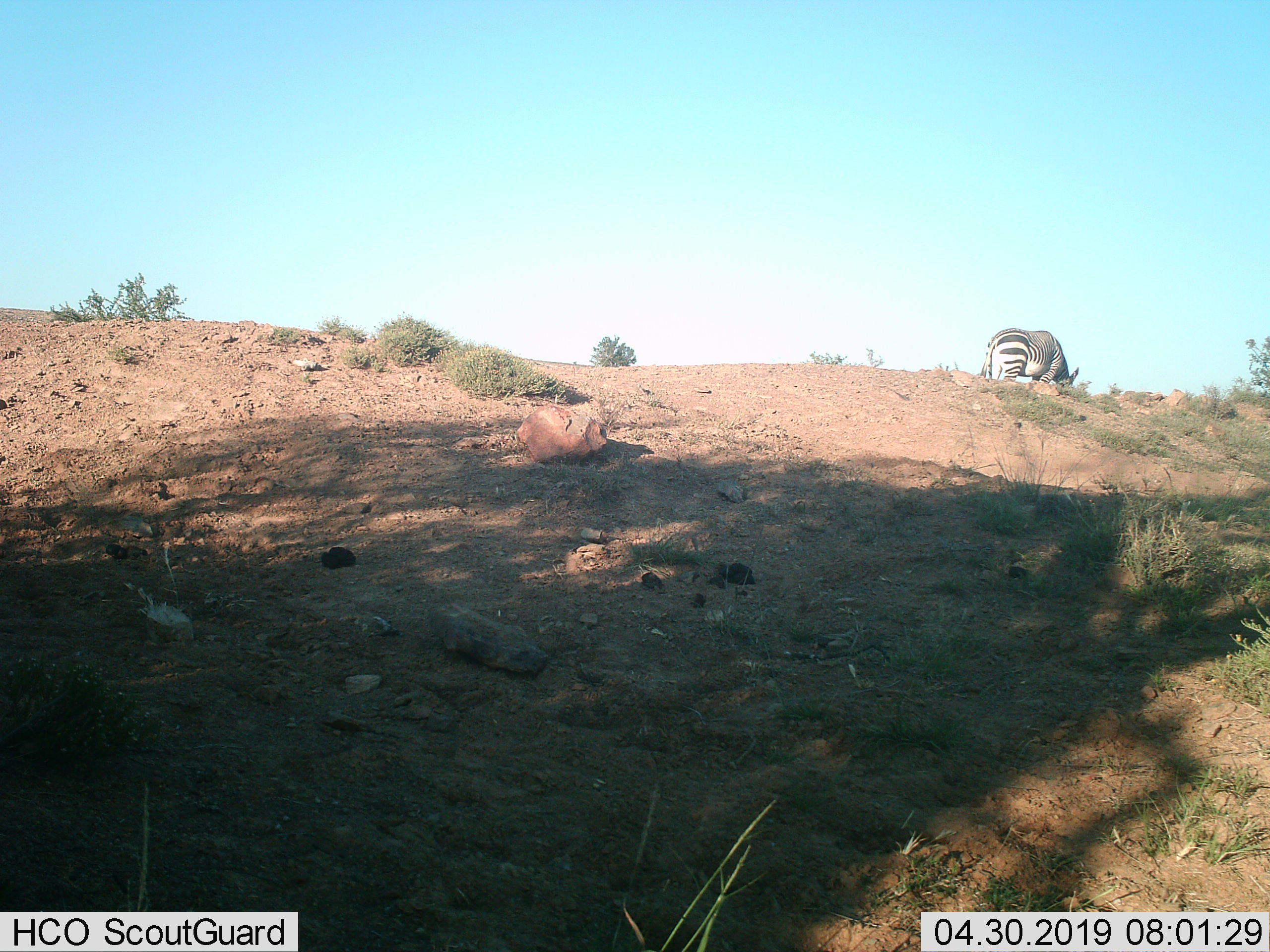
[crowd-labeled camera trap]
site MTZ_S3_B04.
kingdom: Animalia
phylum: Chordata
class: Mammalia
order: Perissodactyla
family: Equidae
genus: Equus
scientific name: Equus zebra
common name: mountain zebra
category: zebramountain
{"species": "zebramountain (mountain zebra) (Equus zebra)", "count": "1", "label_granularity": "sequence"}